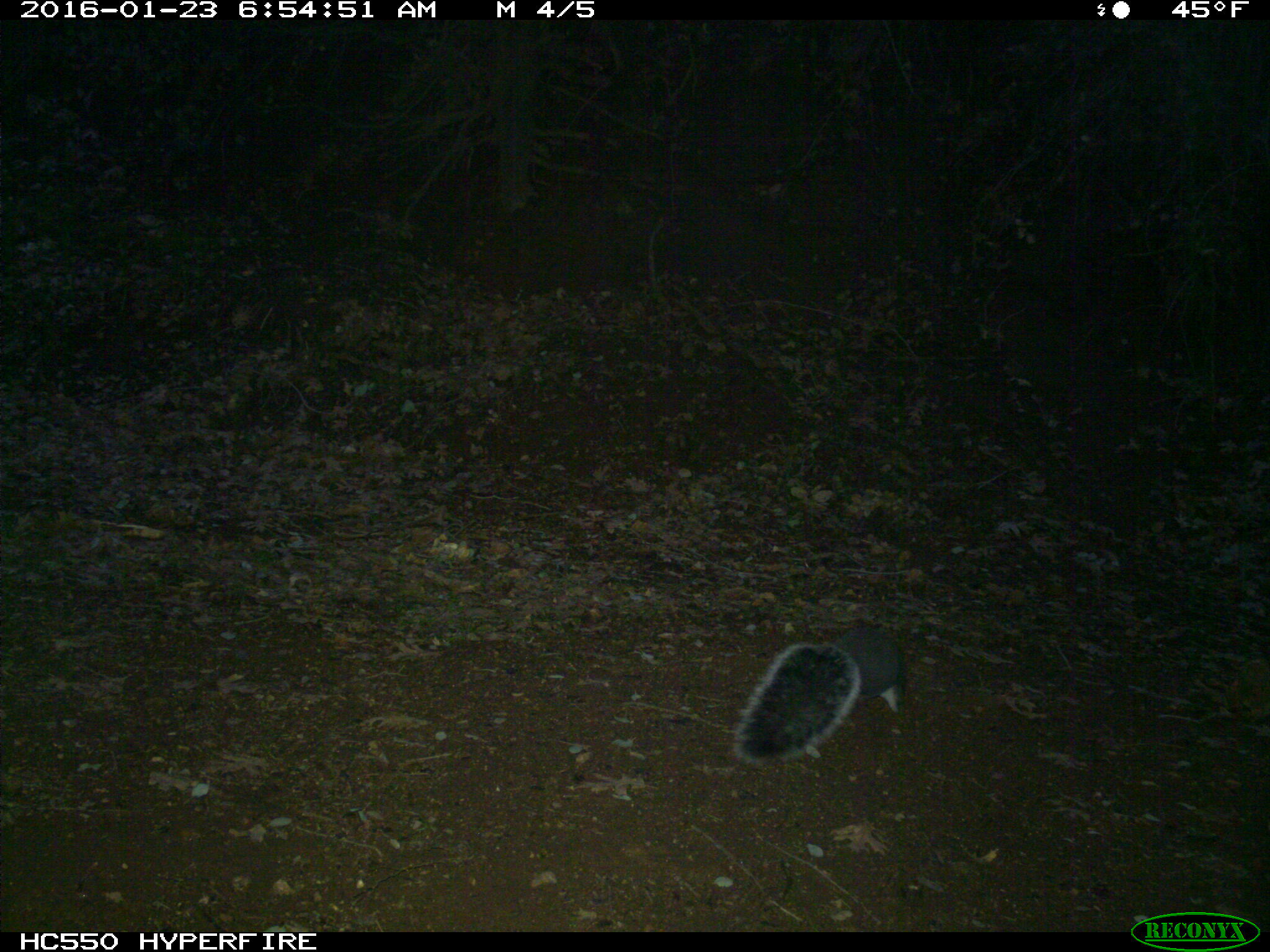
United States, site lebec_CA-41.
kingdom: Animalia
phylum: Chordata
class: Mammalia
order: Rodentia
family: Sciuridae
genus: Sciurus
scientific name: Sciurus carolinensis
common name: eastern gray squirrel